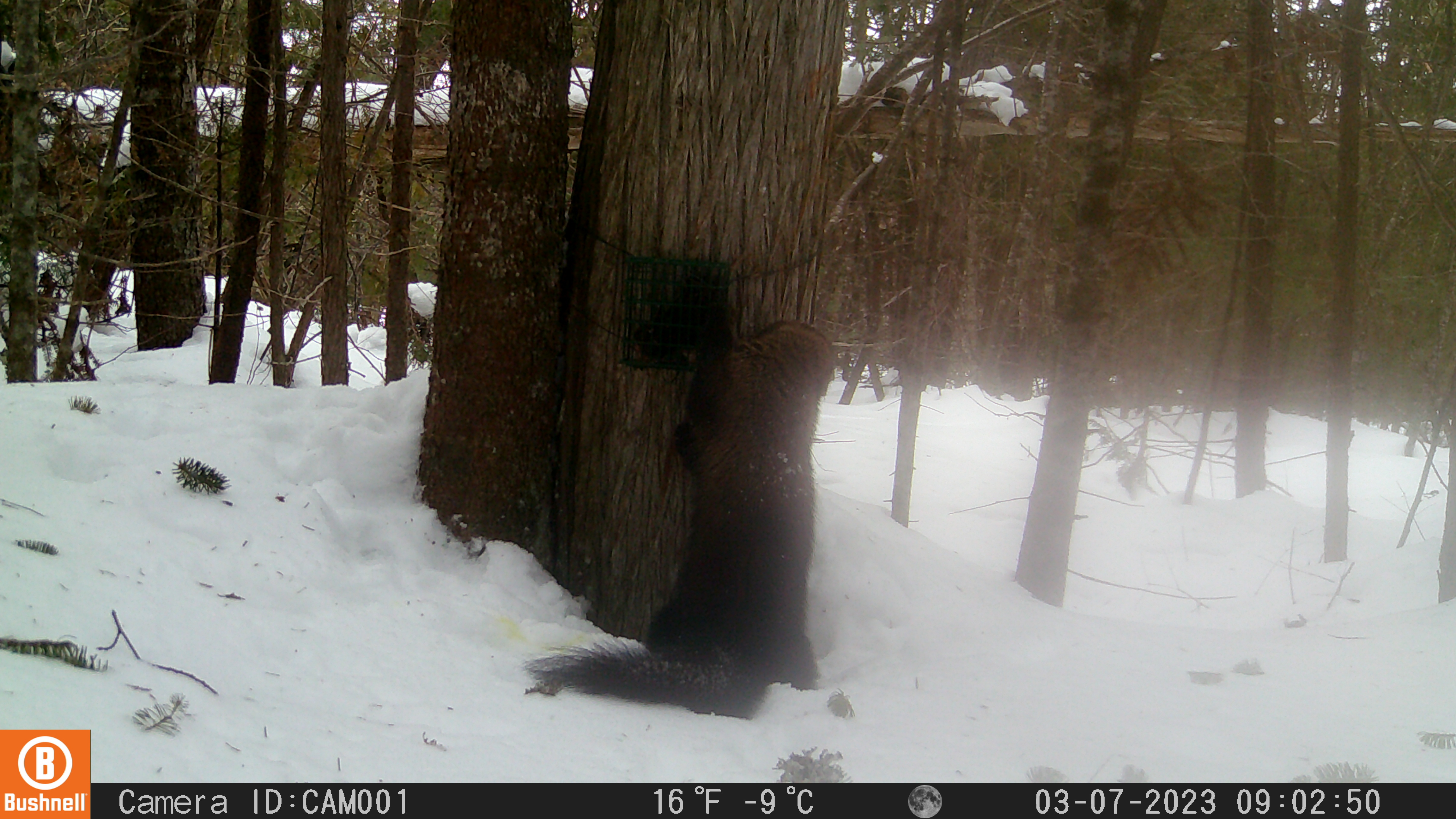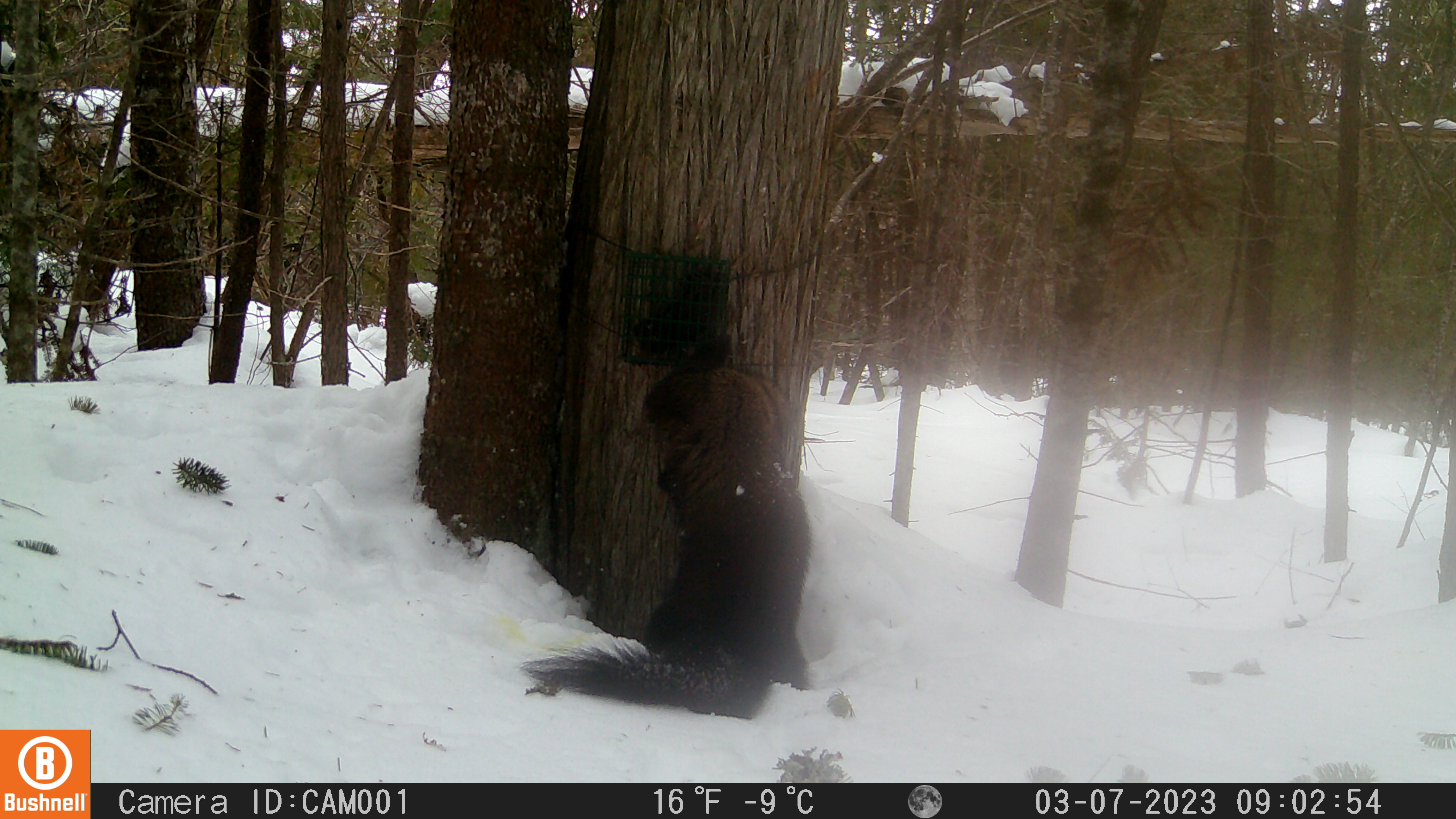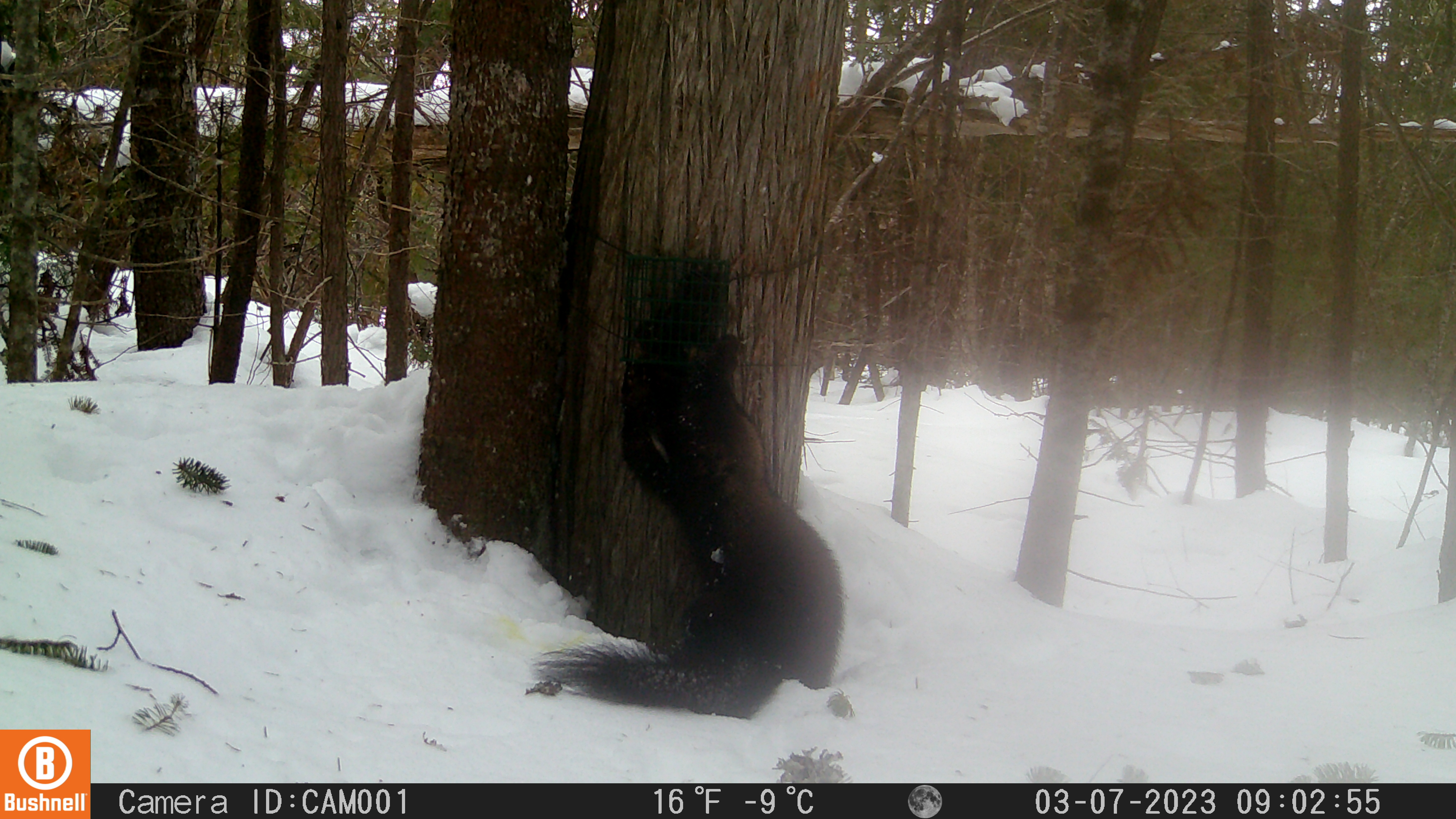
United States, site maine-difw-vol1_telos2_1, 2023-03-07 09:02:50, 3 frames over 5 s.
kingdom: Animalia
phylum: Chordata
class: Mammalia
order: Carnivora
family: Mustelidae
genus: Pekania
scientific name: Pekania pennanti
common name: fisher